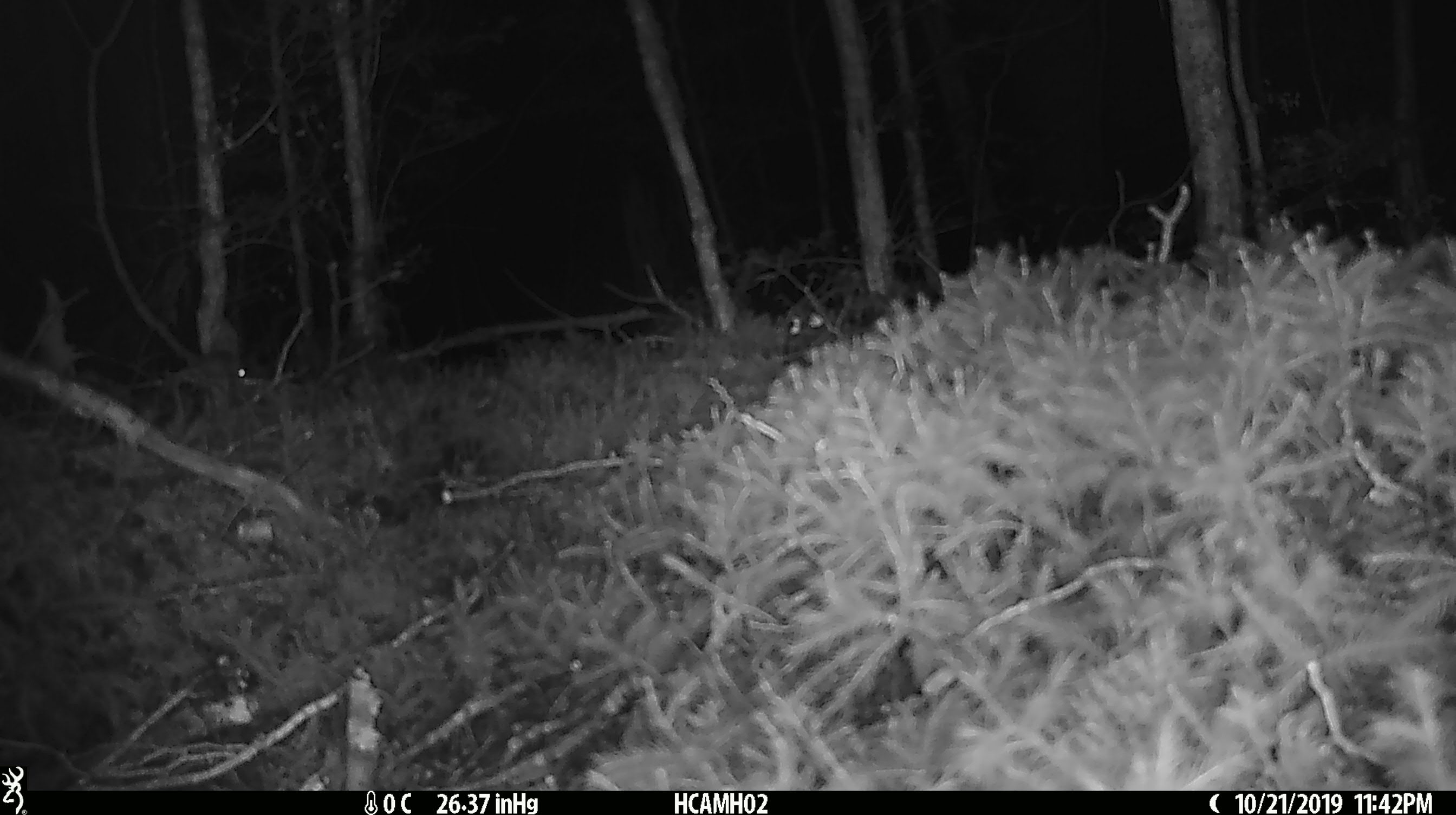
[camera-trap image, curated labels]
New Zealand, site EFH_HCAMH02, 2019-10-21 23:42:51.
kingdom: Animalia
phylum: Chordata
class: Mammalia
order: Rodentia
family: Muridae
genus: Mus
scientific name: Mus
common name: mouse